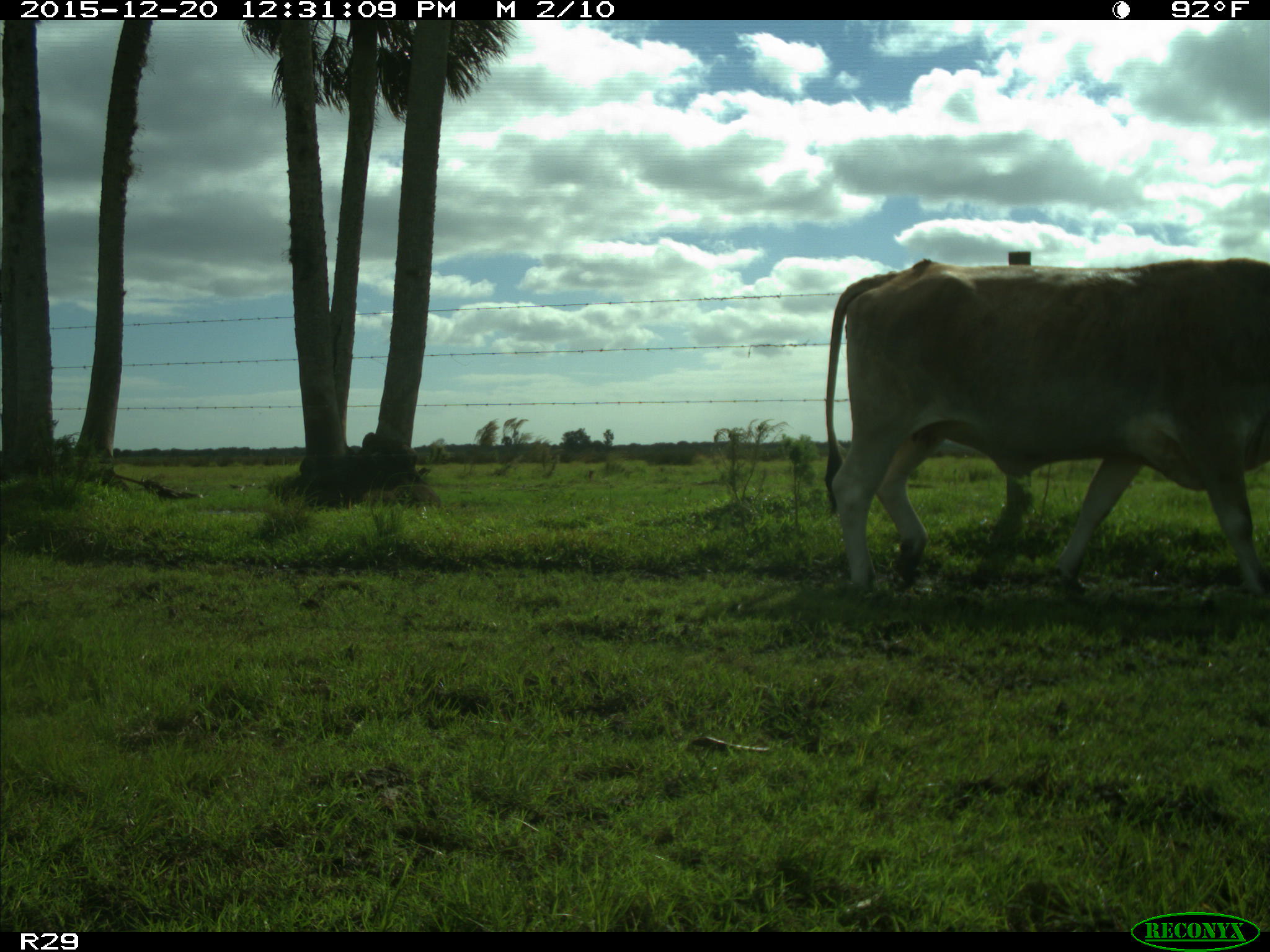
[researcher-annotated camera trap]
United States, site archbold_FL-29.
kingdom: Animalia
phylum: Chordata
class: Mammalia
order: Artiodactyla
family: Bovidae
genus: Bos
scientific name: Bos taurus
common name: domestic cow